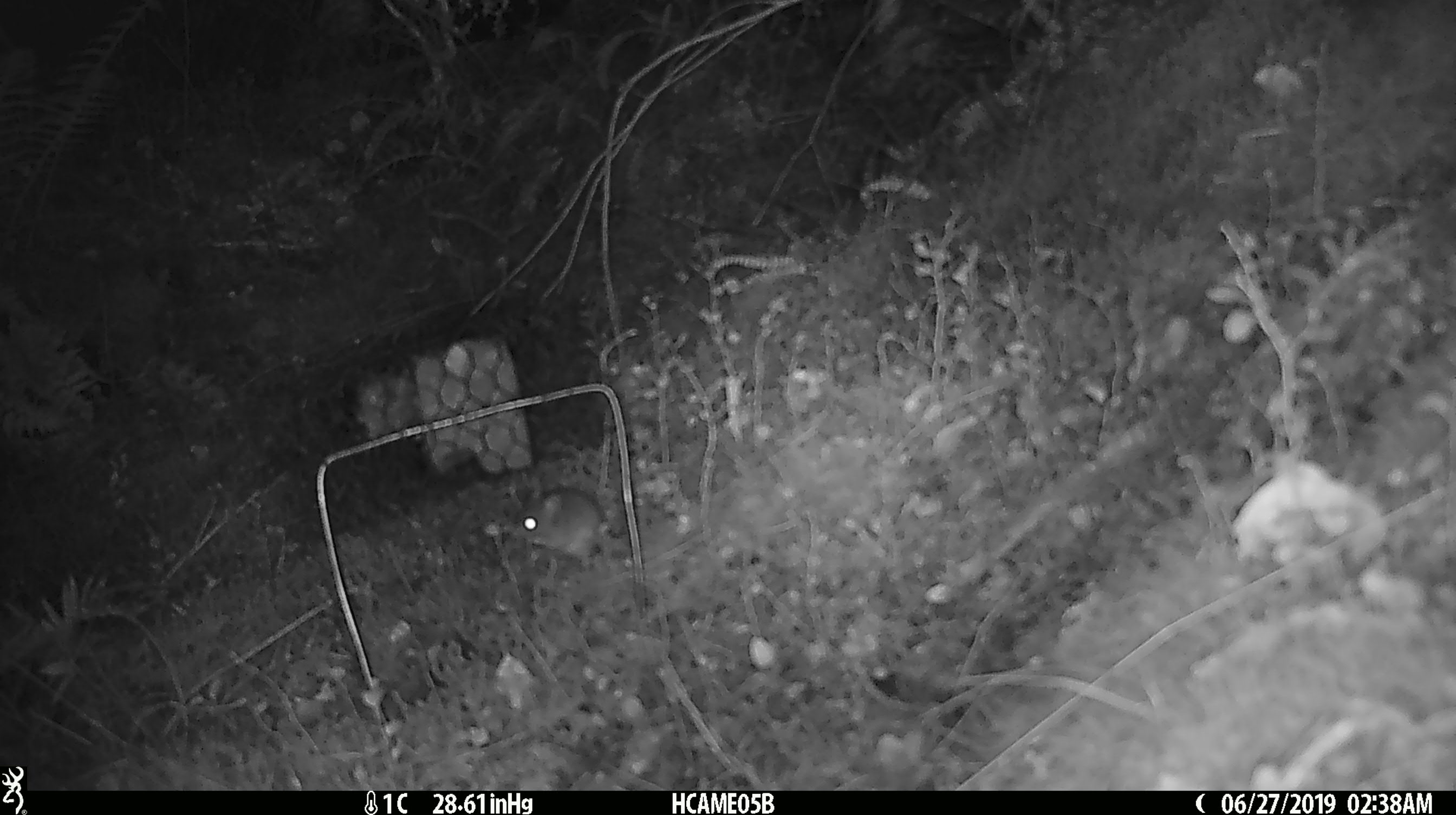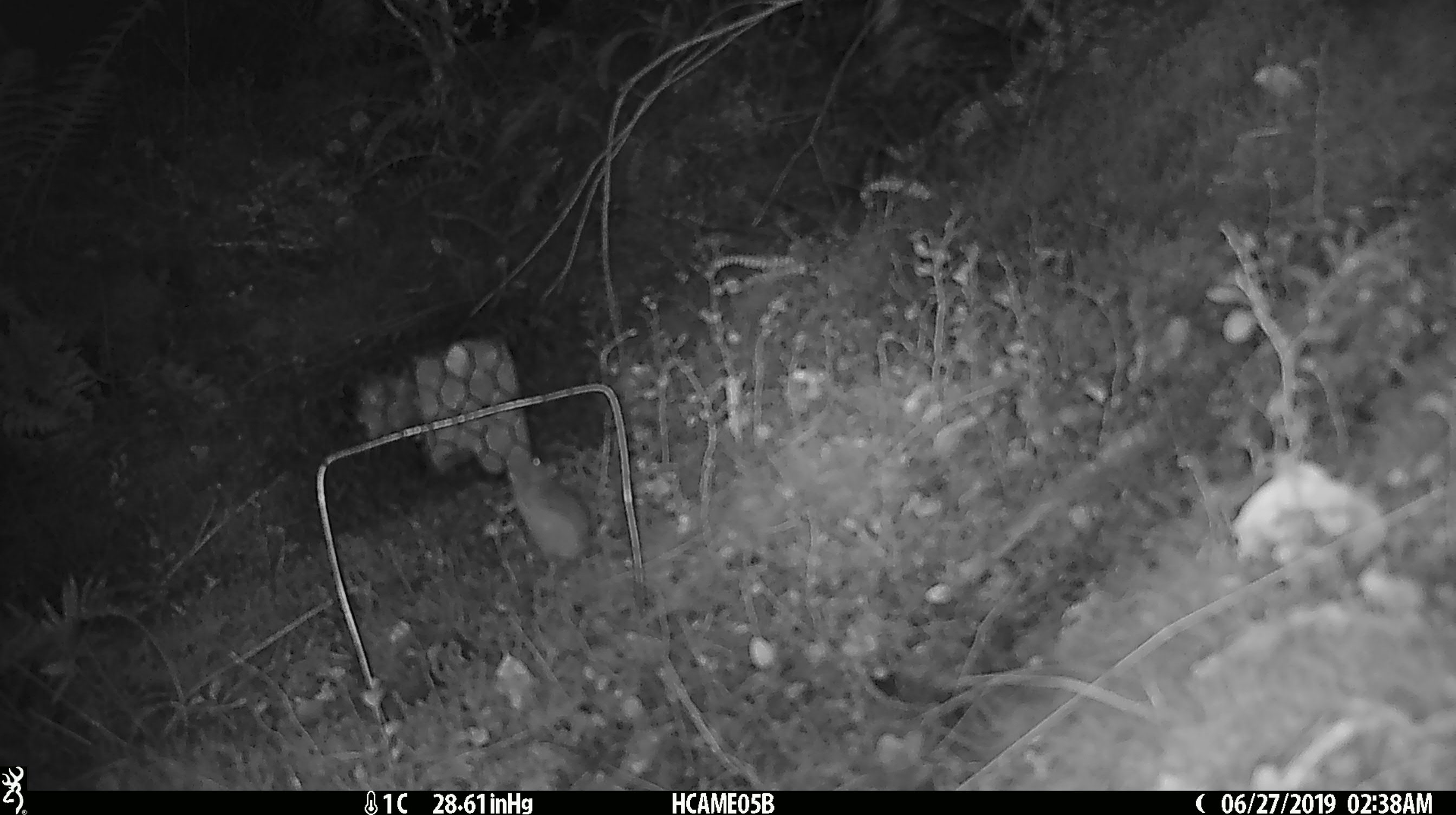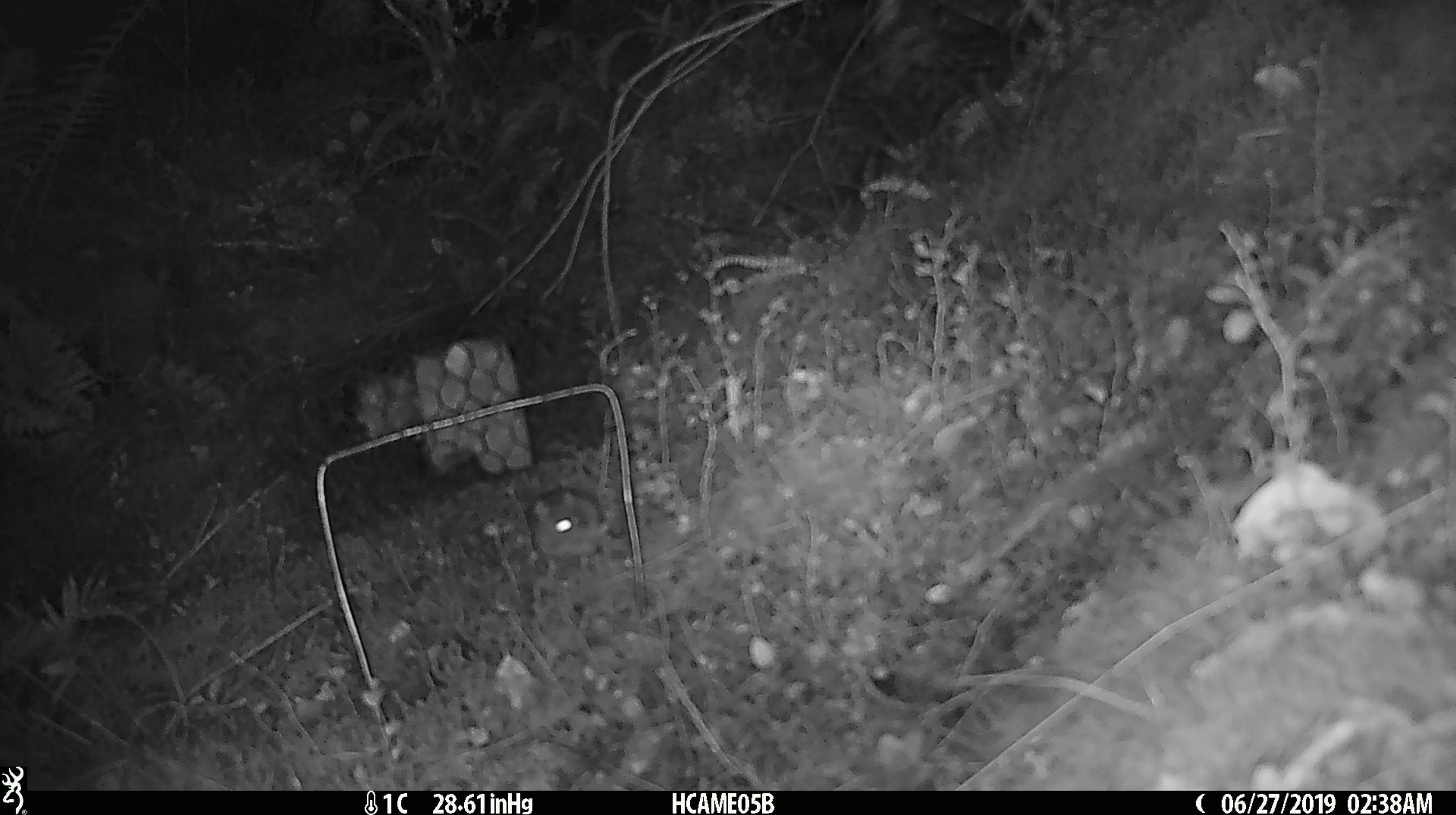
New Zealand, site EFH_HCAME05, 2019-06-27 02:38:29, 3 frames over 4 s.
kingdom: Animalia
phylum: Chordata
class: Mammalia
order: Rodentia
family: Muridae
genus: Mus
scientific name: Mus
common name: mouse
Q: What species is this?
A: Mouse (Mus).